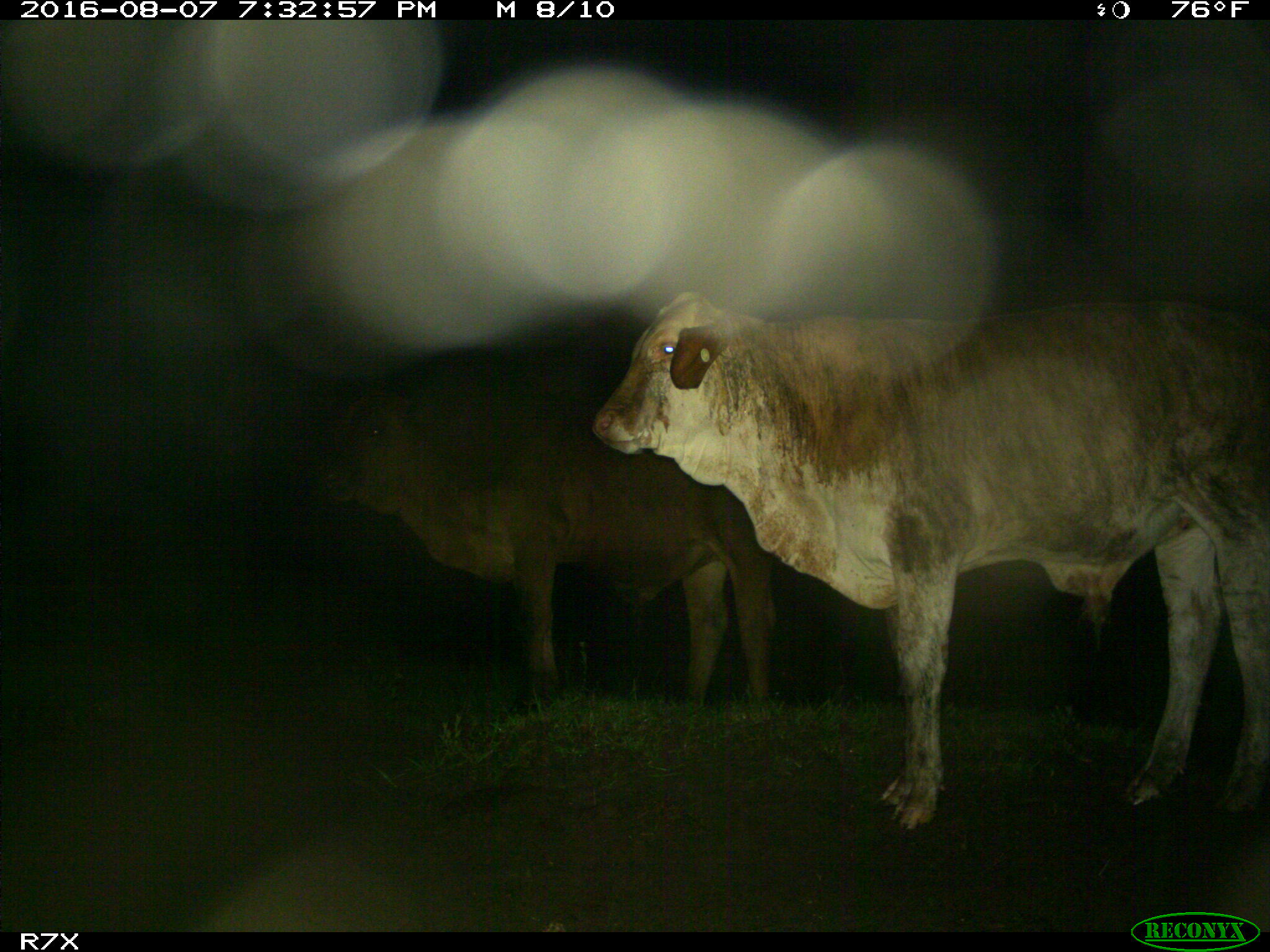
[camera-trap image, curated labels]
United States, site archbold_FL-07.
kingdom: Animalia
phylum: Chordata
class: Mammalia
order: Artiodactyla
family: Bovidae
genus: Bos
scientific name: Bos taurus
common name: domestic cow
Bos taurus (domestic cow).